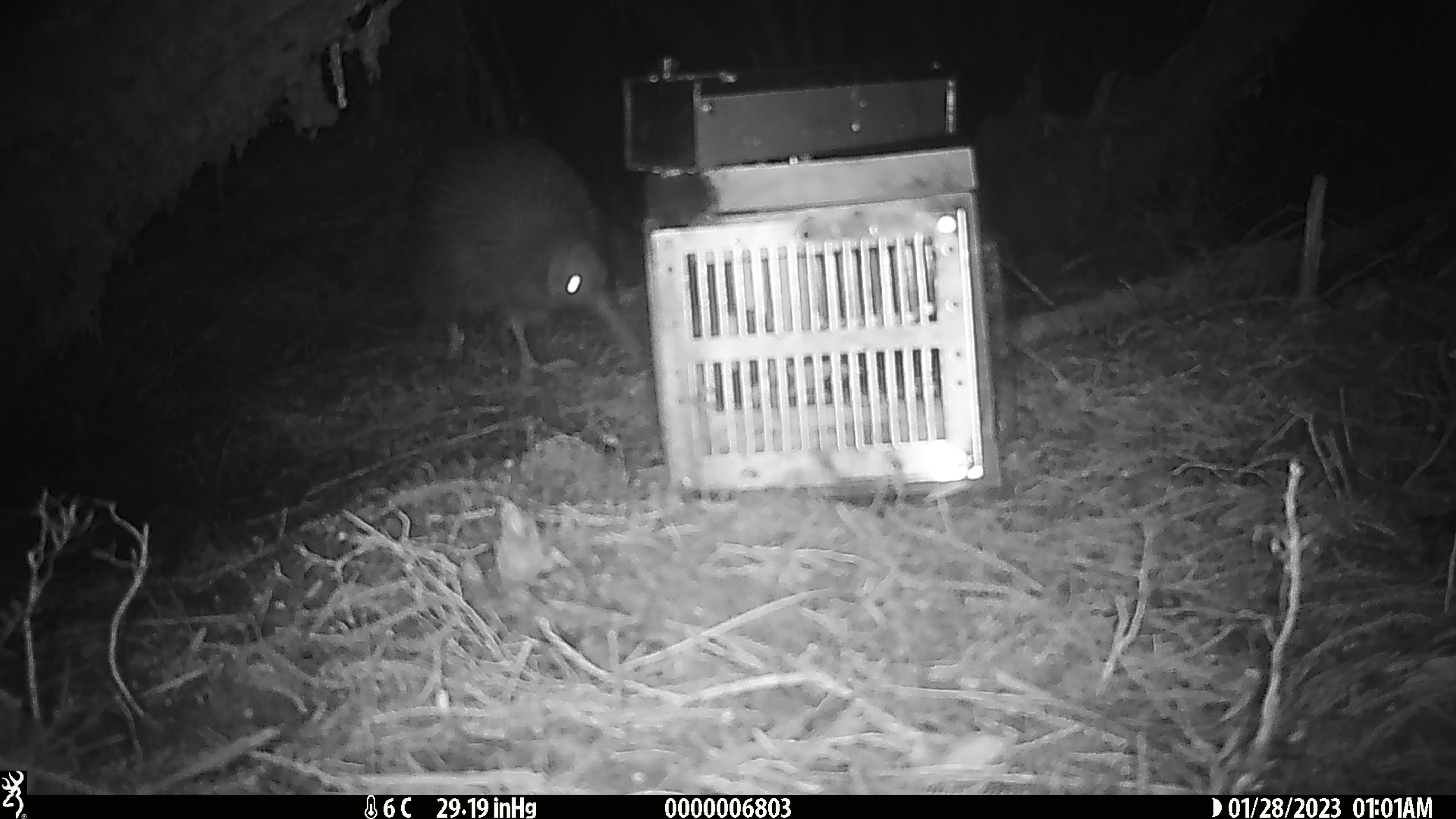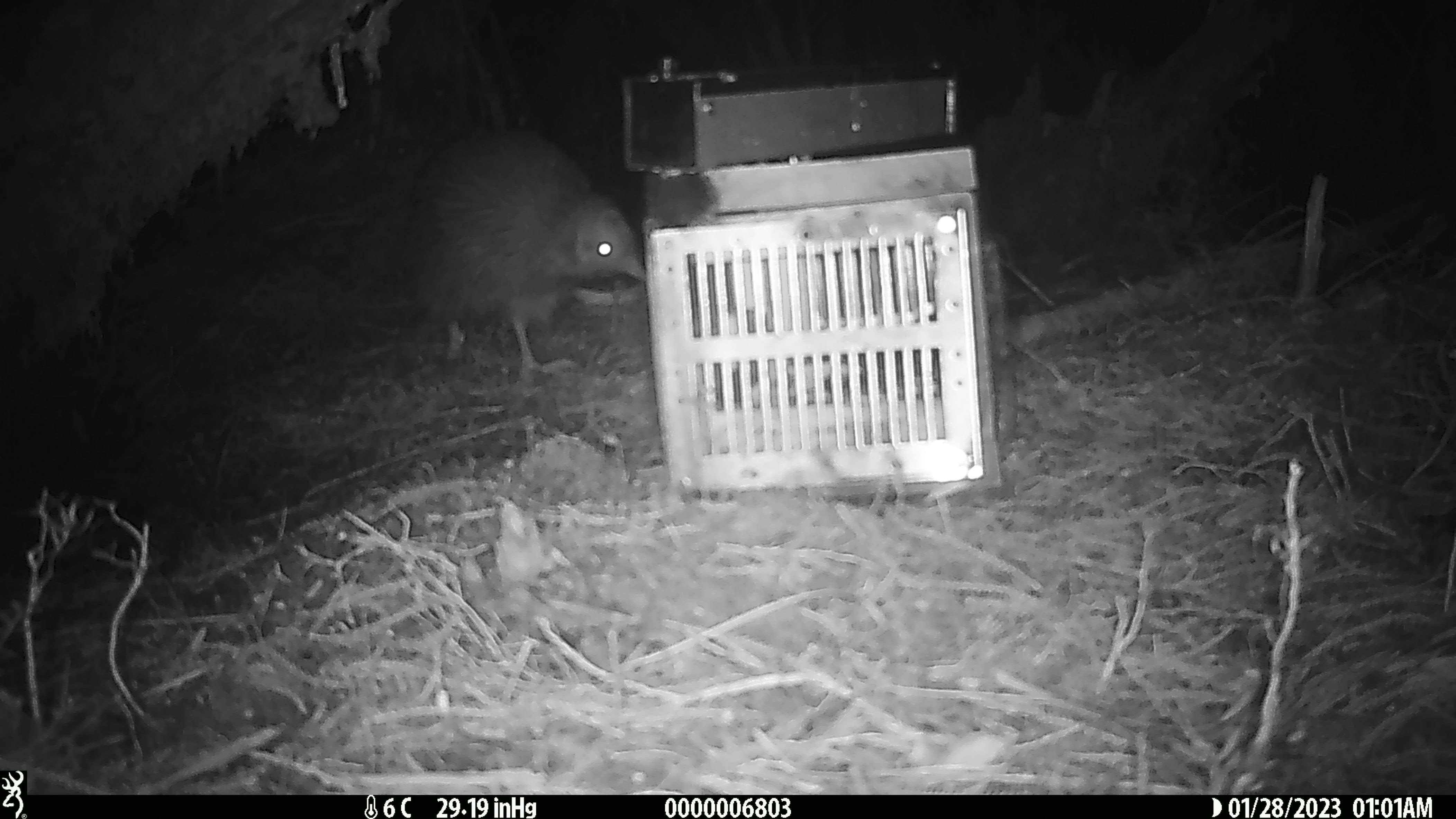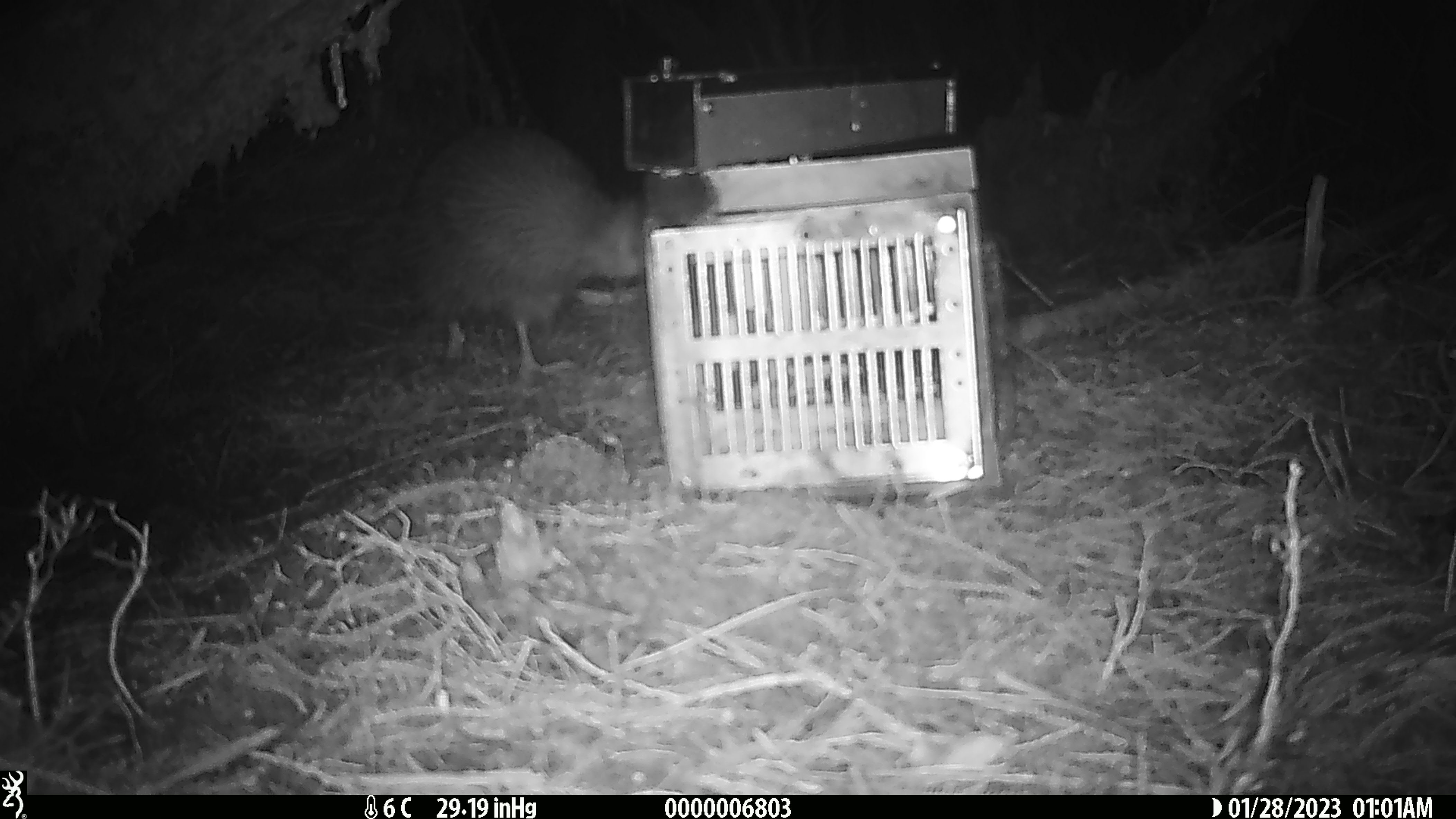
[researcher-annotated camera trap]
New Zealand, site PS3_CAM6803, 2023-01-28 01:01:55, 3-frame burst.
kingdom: Animalia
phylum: Chordata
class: Aves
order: Apterygiformes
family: Apterygidae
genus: Apteryx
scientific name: Apteryx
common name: kiwi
Kiwi (Apteryx).